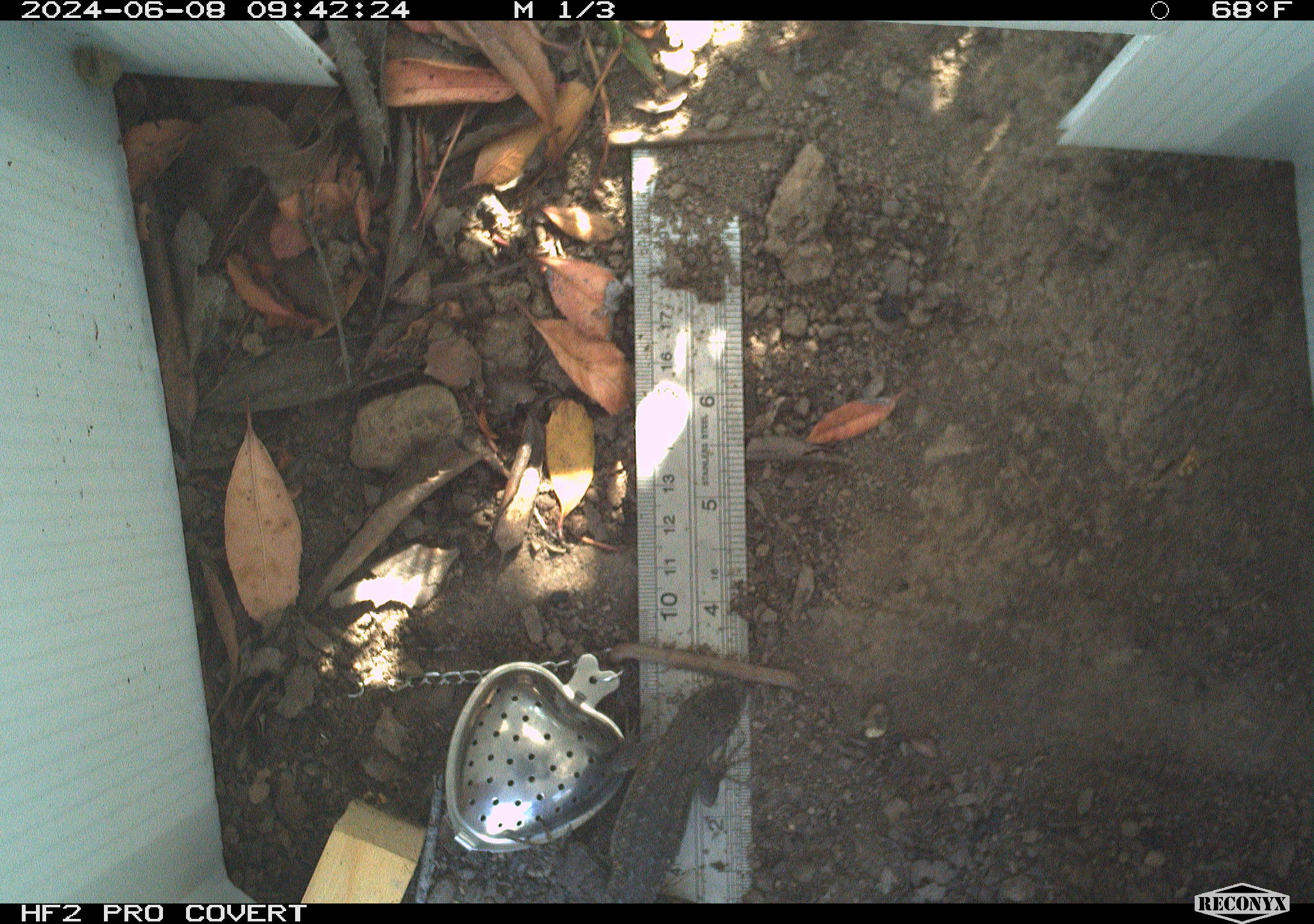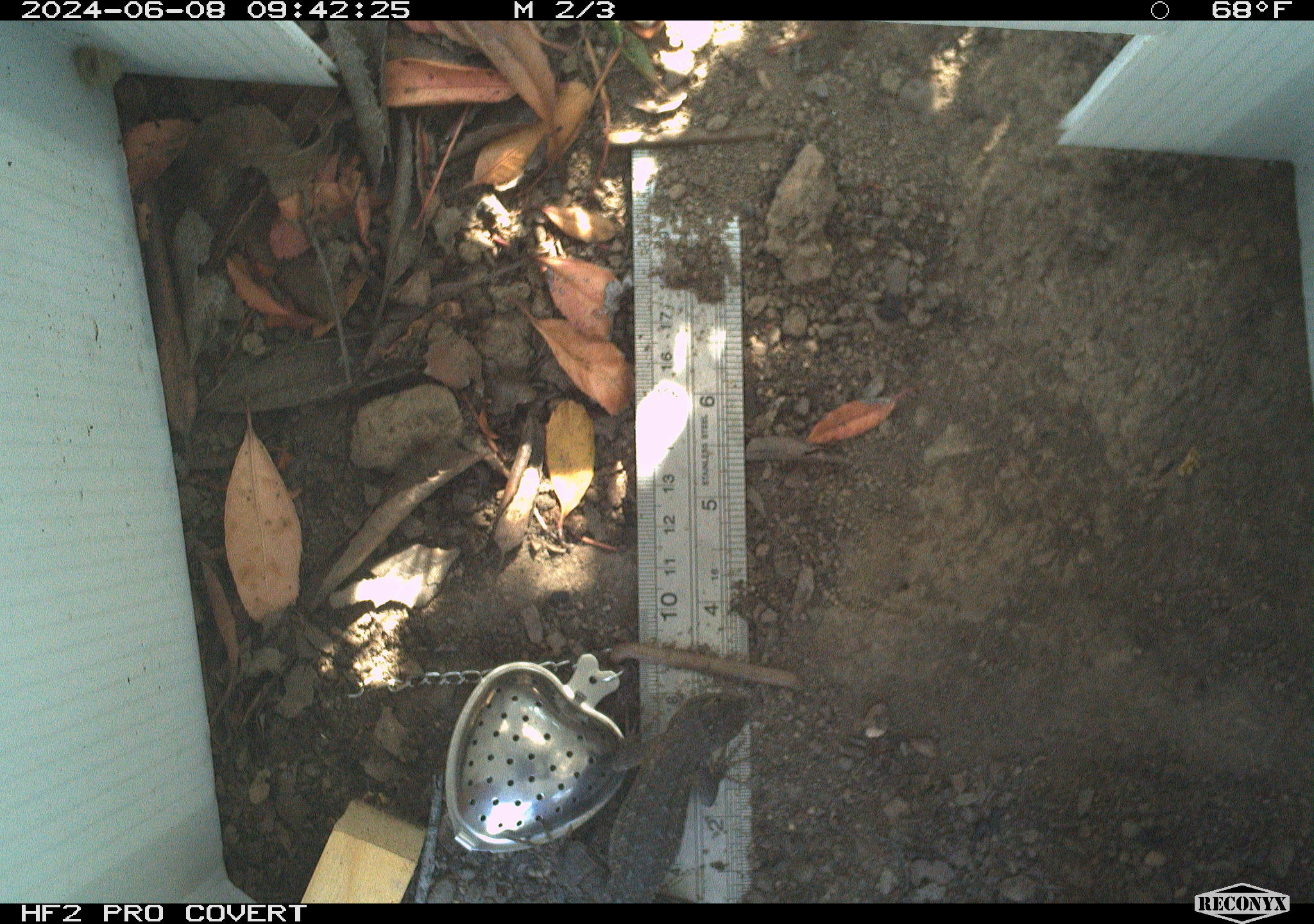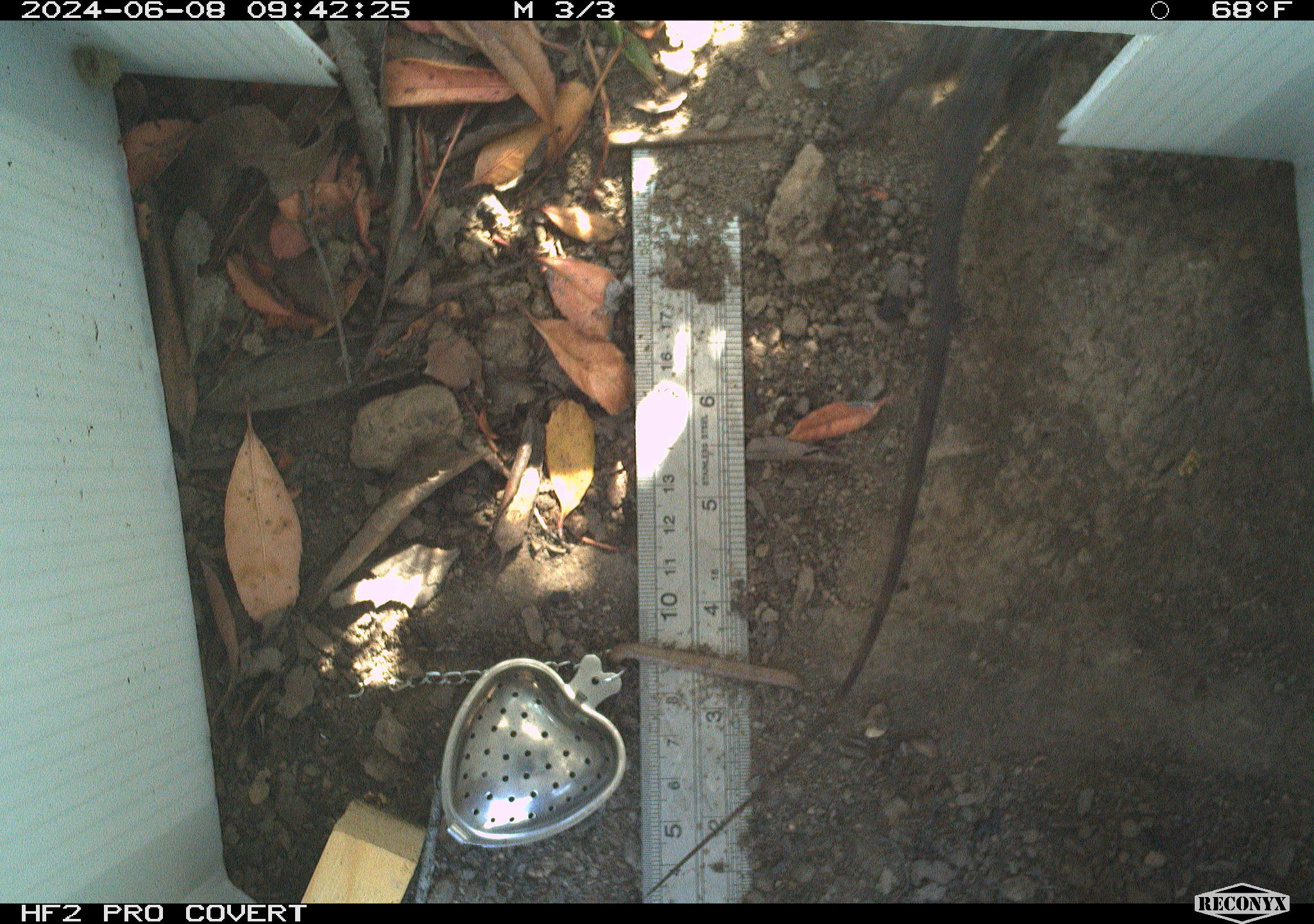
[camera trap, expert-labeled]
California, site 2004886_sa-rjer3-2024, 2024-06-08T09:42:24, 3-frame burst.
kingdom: Animalia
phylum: Chordata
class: Reptilia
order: Squamata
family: Phrynosomatidae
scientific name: Phrynosomatidae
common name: phrynosomatid lizards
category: phrynosomatidae family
Phrynosomatidae family (phrynosomatid lizards) (Phrynosomatidae).